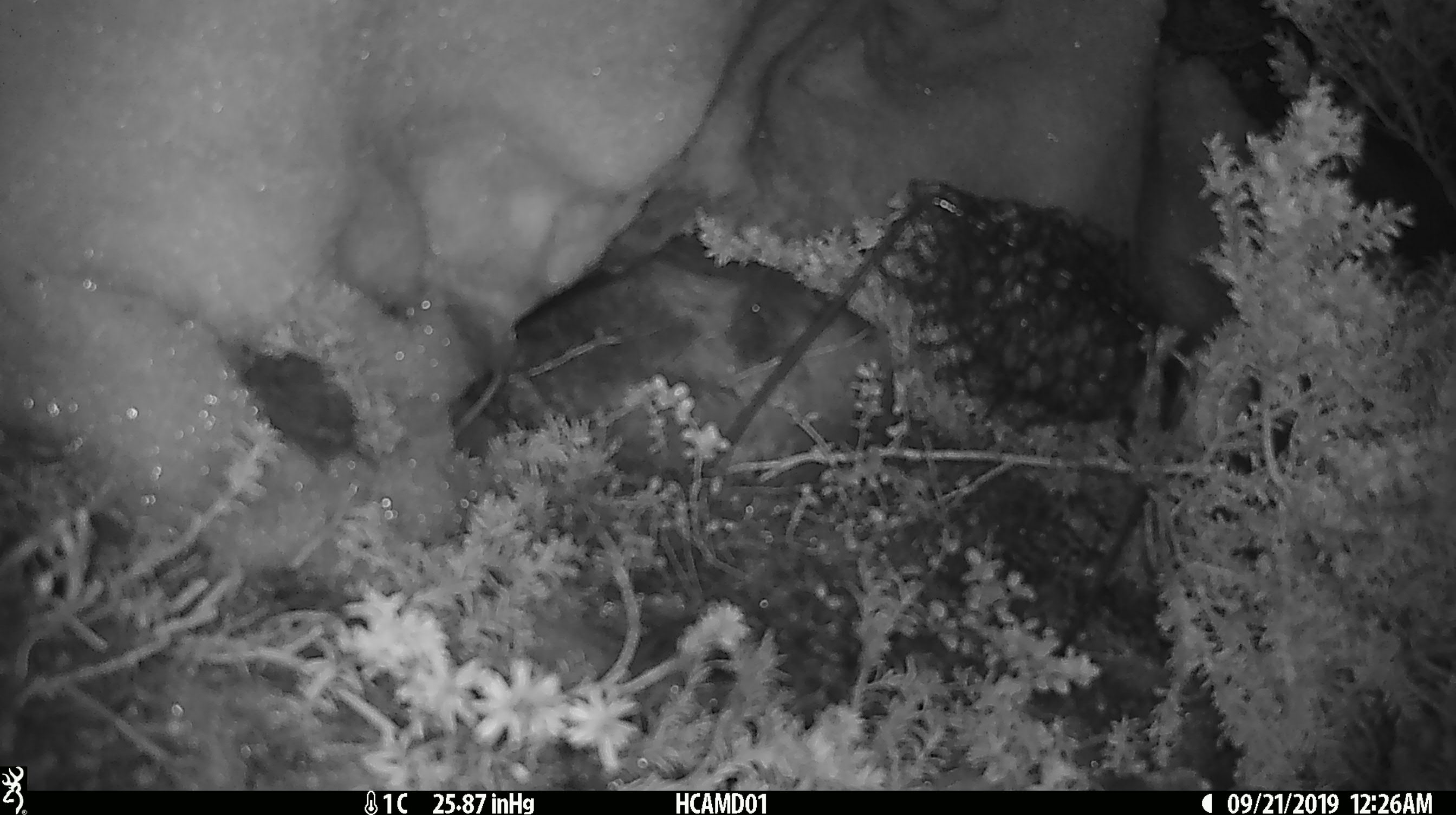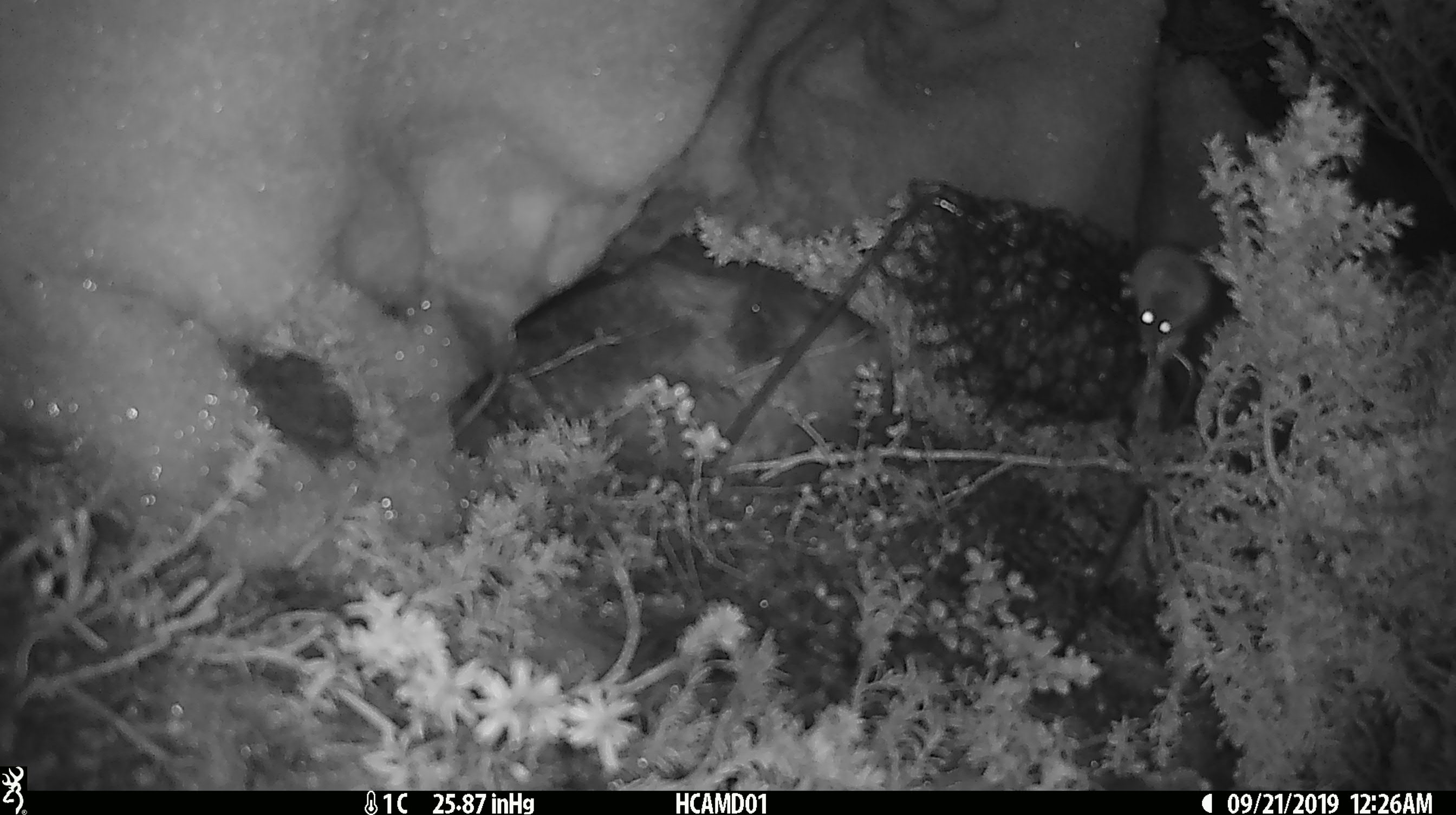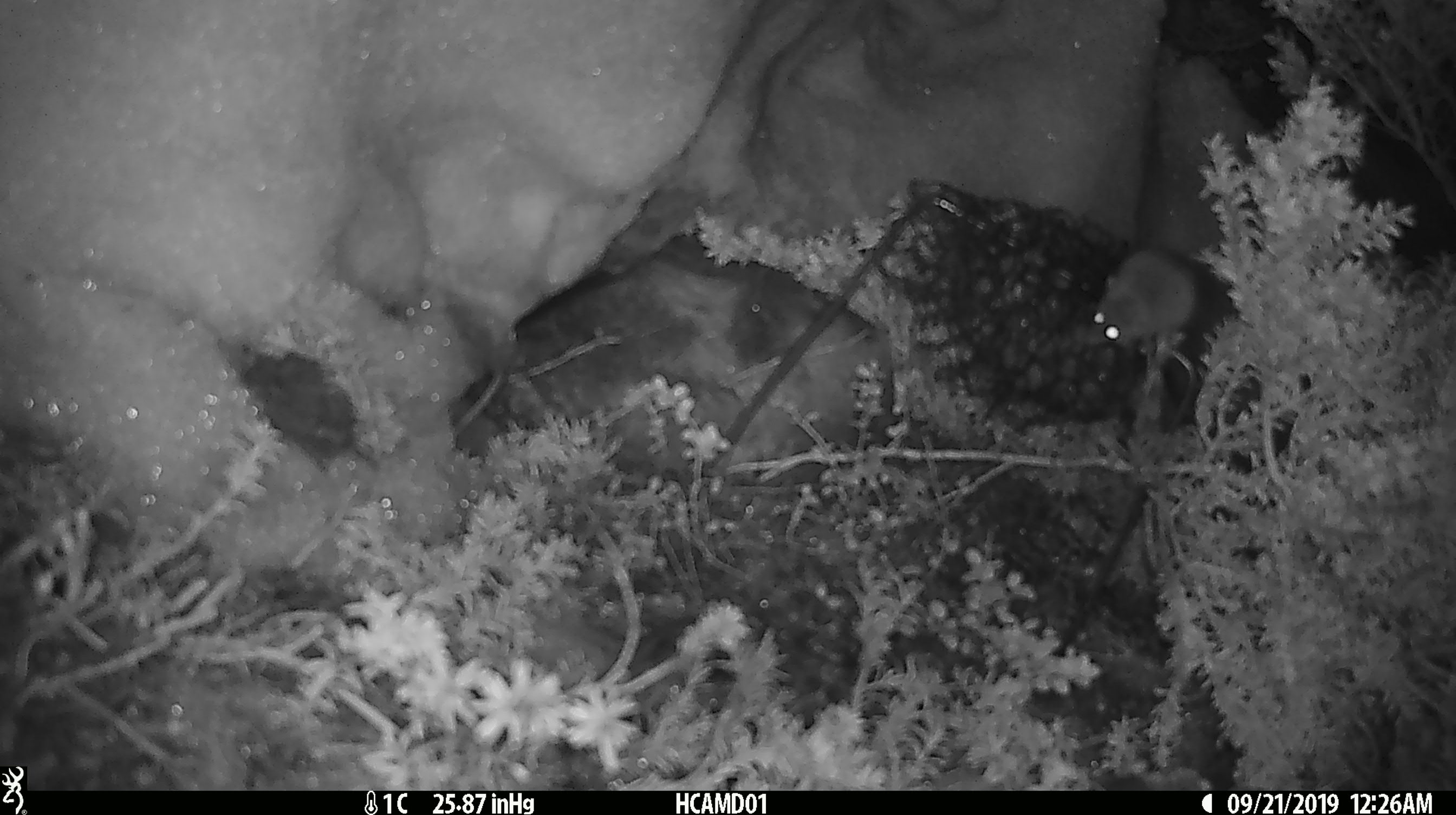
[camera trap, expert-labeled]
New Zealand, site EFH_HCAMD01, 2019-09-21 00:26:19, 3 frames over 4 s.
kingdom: Animalia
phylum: Chordata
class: Mammalia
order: Rodentia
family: Muridae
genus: Mus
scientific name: Mus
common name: mouse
Mouse (Mus).